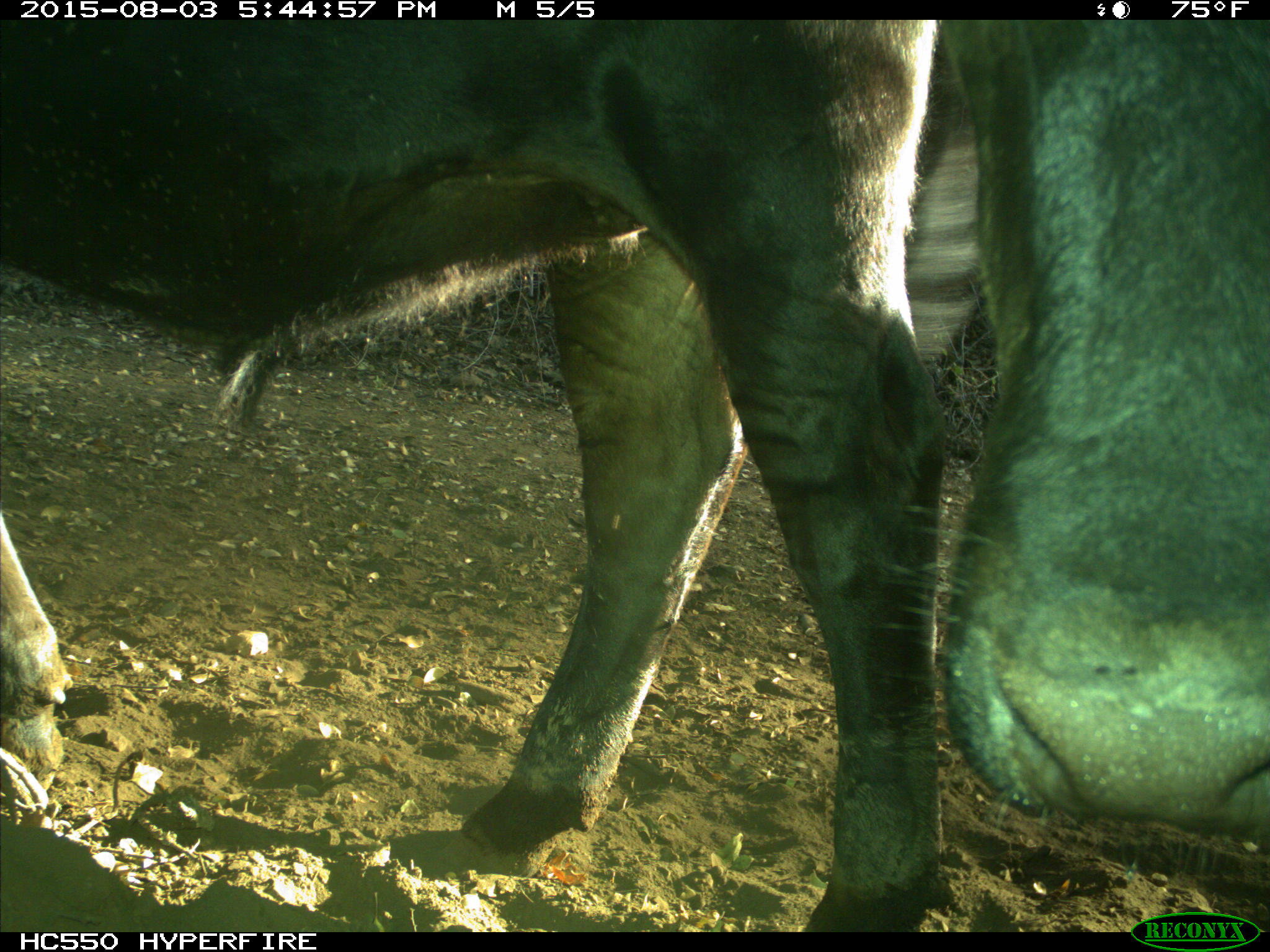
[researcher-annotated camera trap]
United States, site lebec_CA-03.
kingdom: Animalia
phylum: Chordata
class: Mammalia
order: Artiodactyla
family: Bovidae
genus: Bos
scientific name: Bos taurus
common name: domestic cow